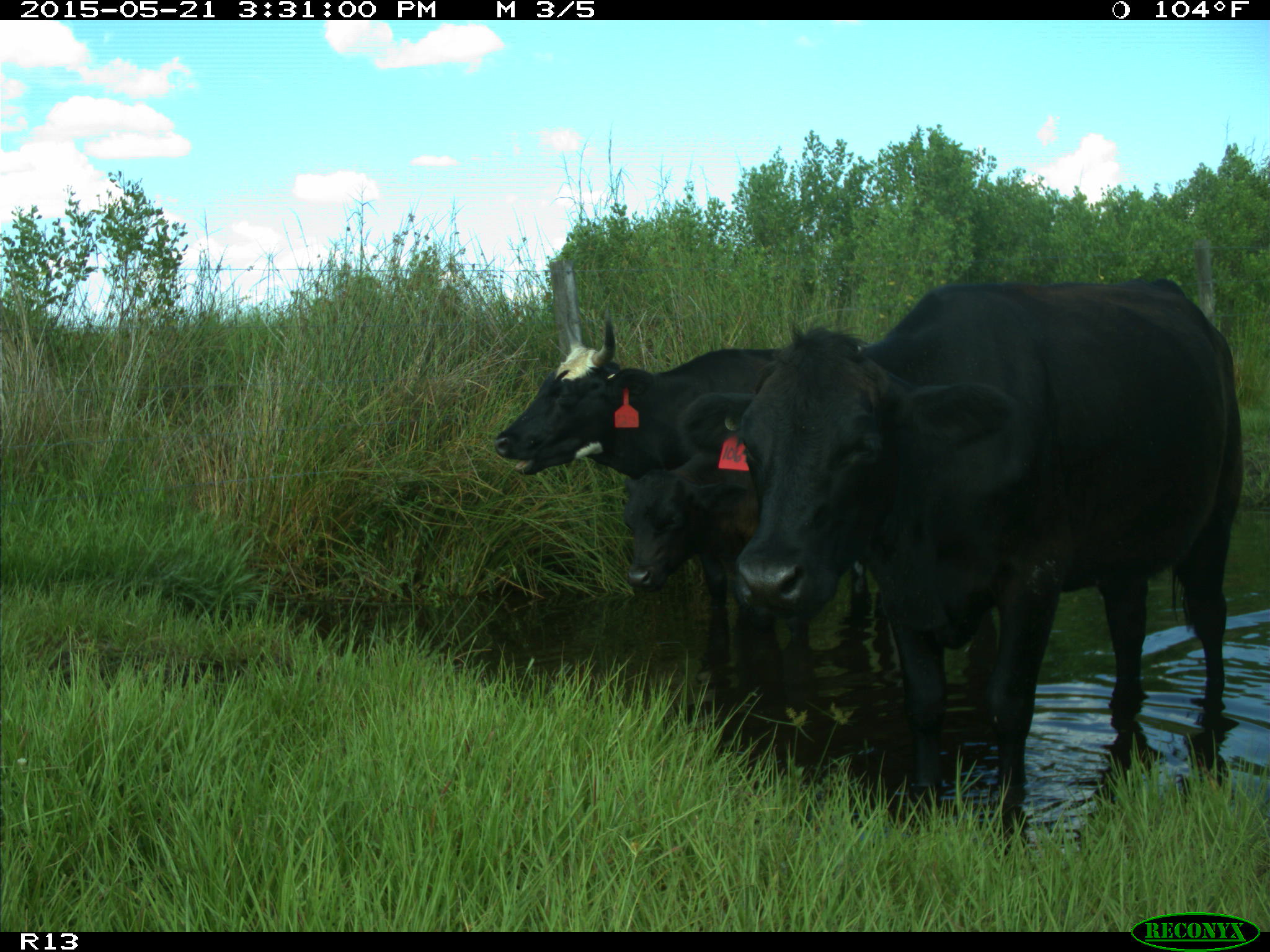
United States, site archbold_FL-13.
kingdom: Animalia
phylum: Chordata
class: Mammalia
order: Artiodactyla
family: Bovidae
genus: Bos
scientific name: Bos taurus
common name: domestic cow